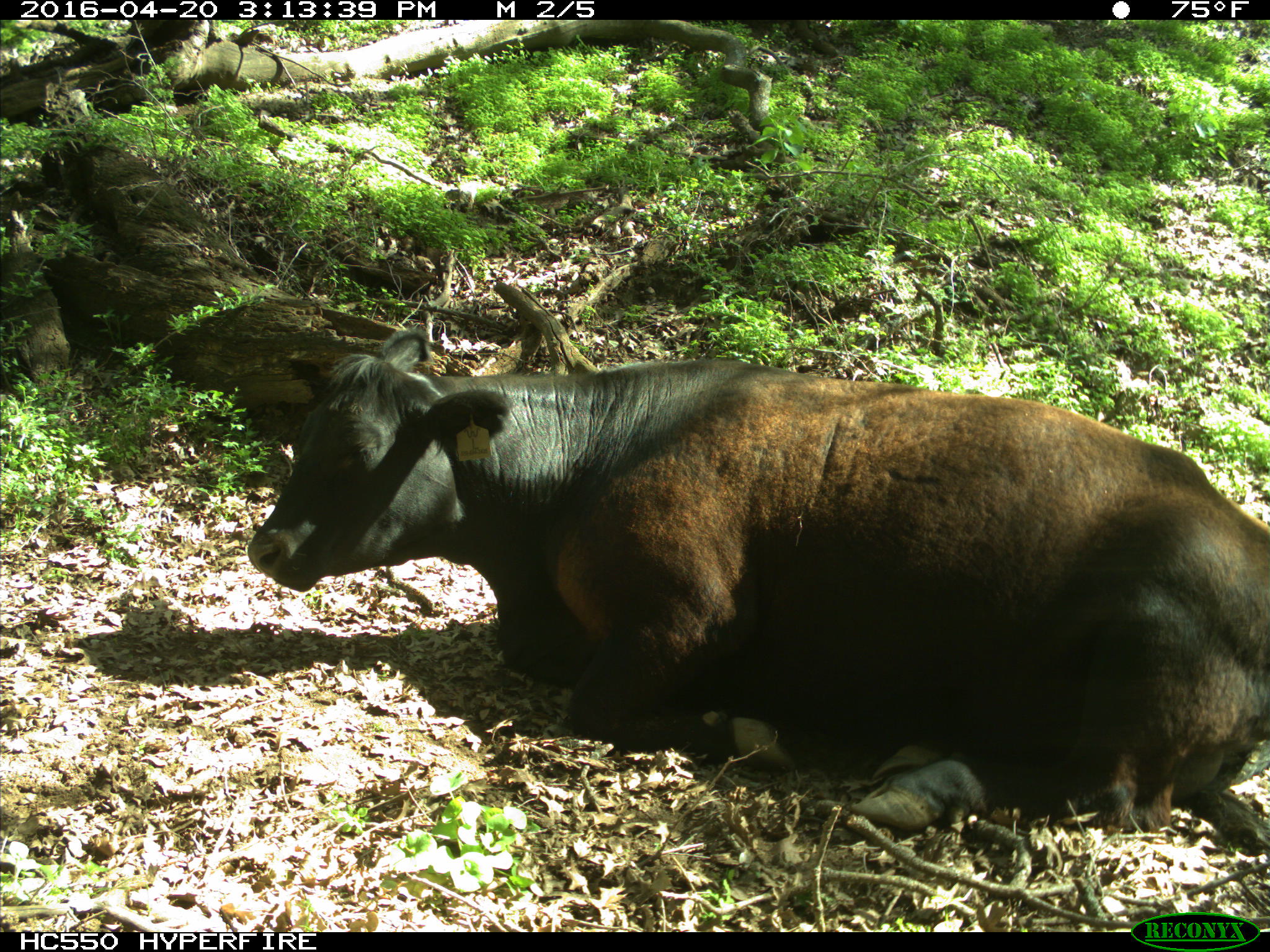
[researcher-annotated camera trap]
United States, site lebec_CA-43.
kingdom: Animalia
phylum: Chordata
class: Mammalia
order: Artiodactyla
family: Bovidae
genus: Bos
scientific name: Bos taurus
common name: domestic cow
Bos taurus (domestic cow).